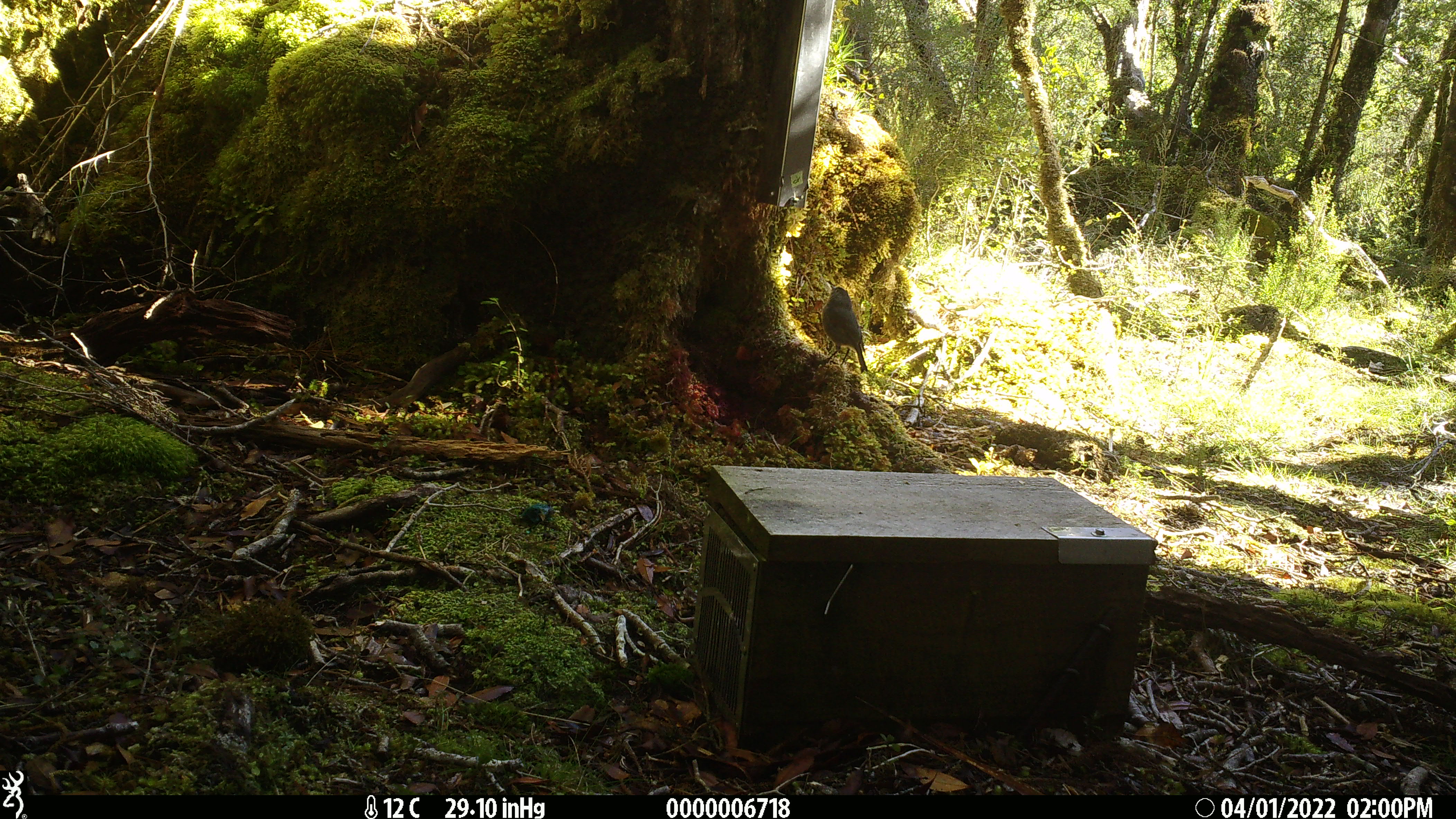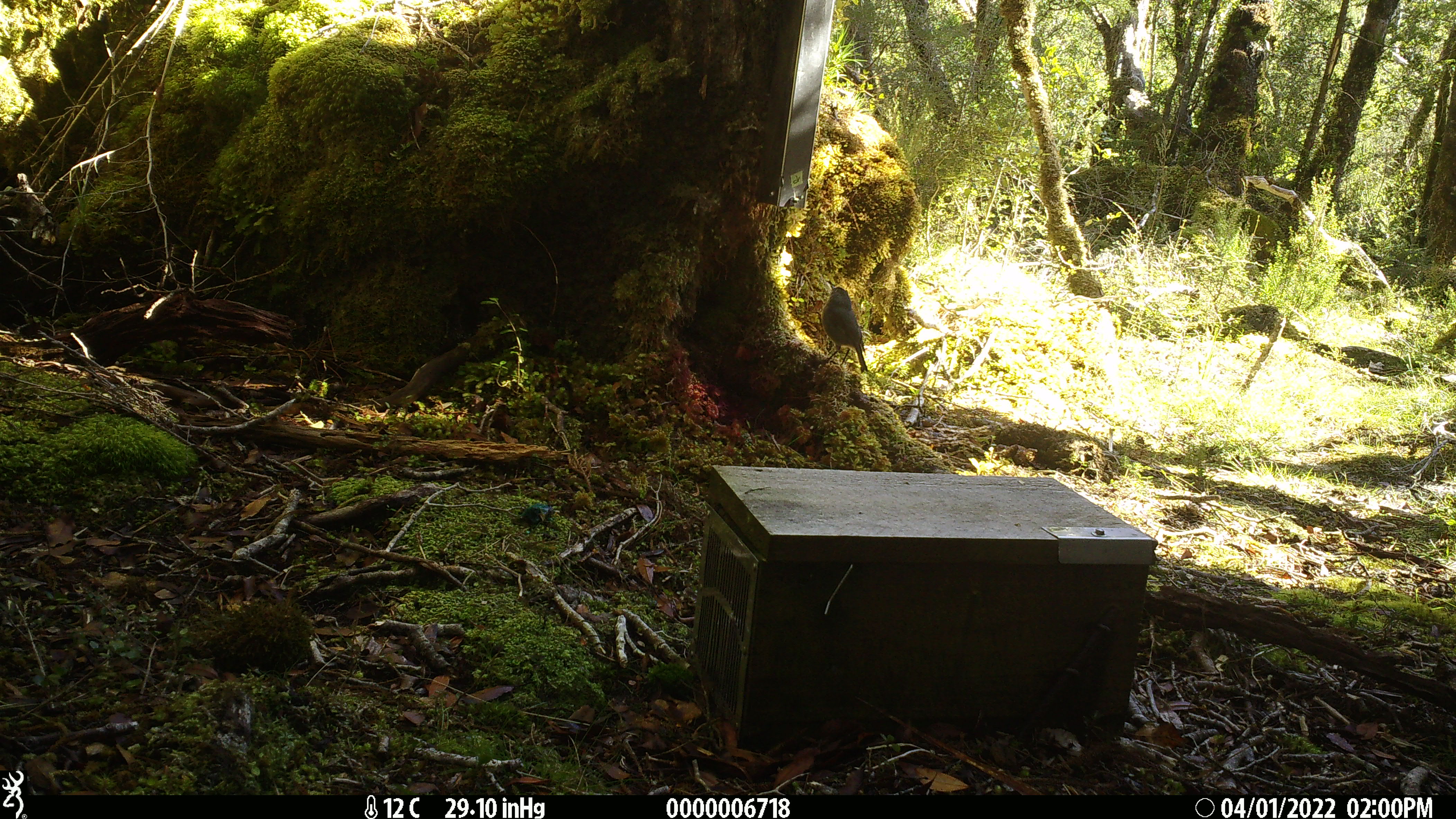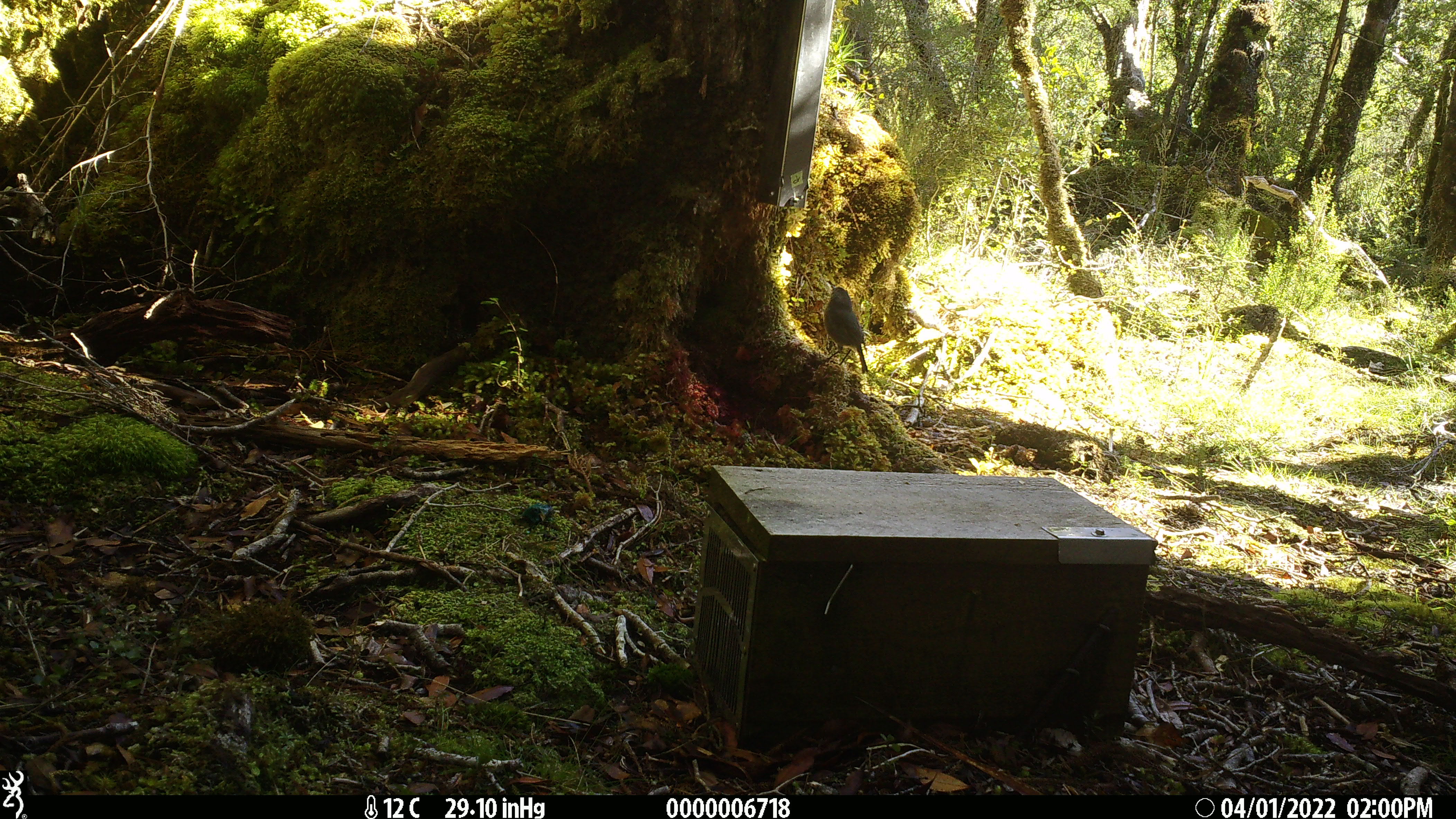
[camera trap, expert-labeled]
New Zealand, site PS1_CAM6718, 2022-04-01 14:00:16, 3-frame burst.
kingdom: Animalia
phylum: Chordata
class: Aves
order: Passeriformes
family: Petroicidae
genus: Petroica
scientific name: Petroica australis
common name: new zealand robin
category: robin